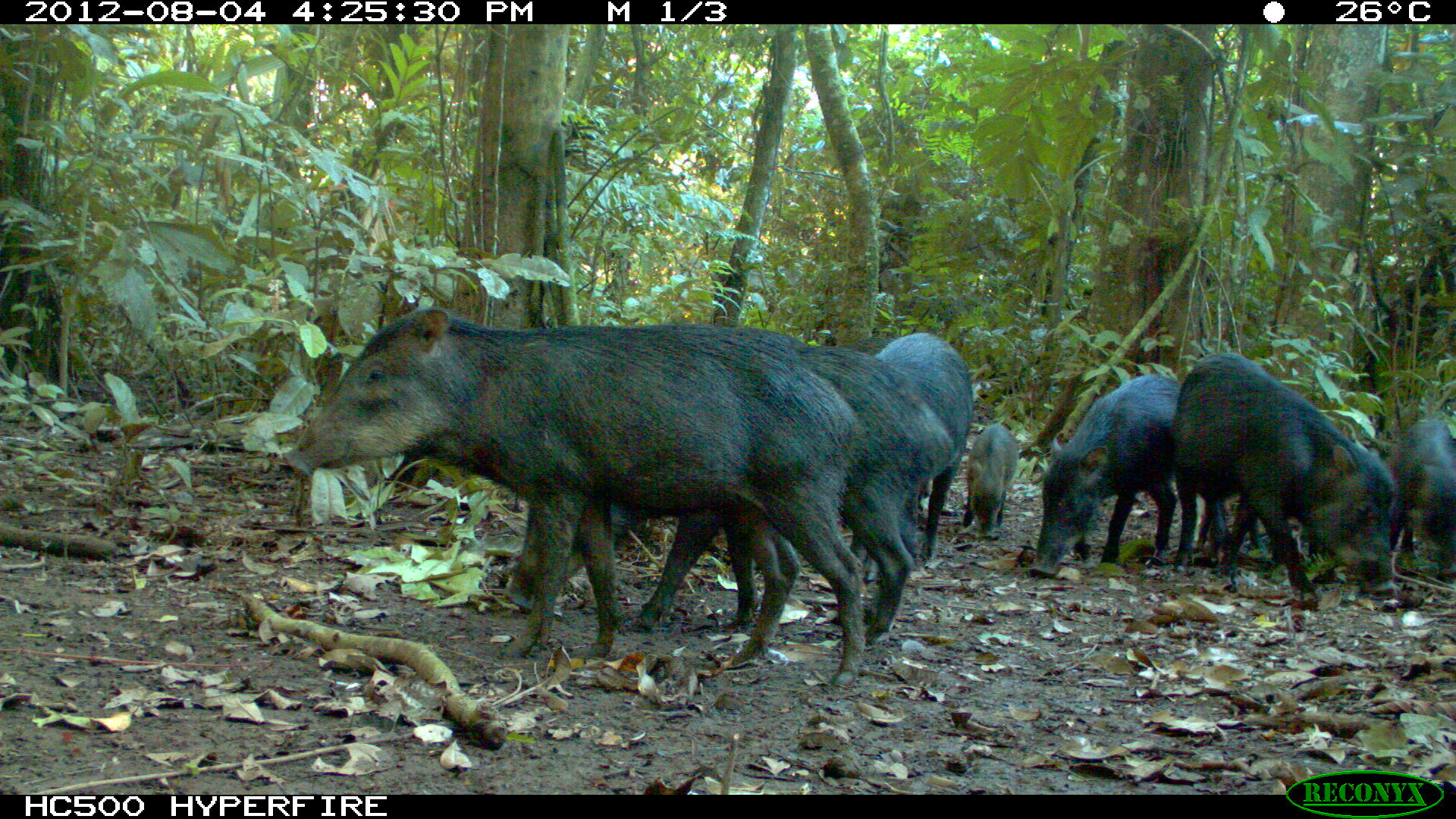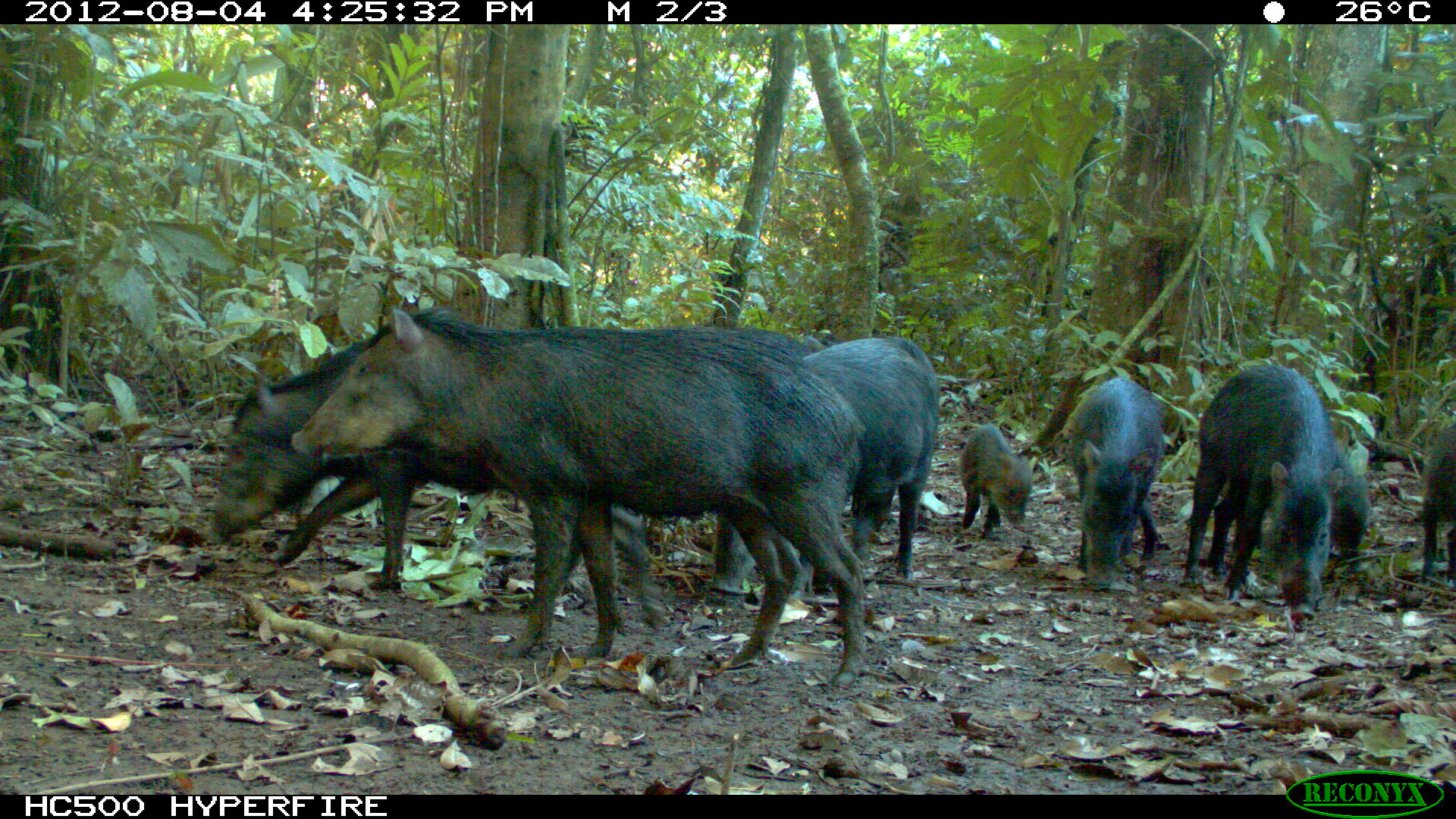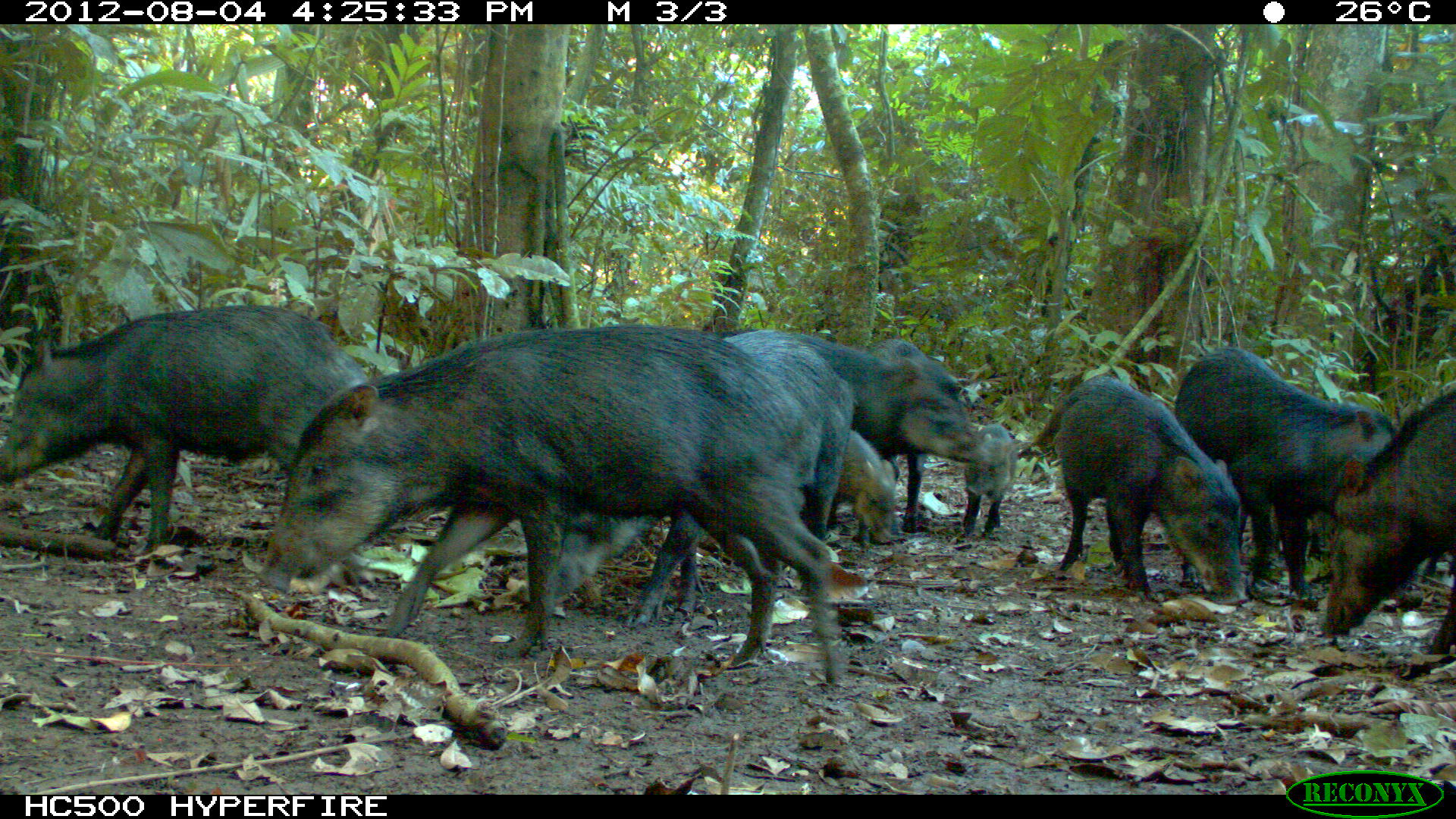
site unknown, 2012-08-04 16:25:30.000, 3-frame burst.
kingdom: Animalia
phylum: Chordata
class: Mammalia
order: Artiodactyla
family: Tayassuidae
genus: Tayassu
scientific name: Tayassu pecari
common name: white-lipped peccary